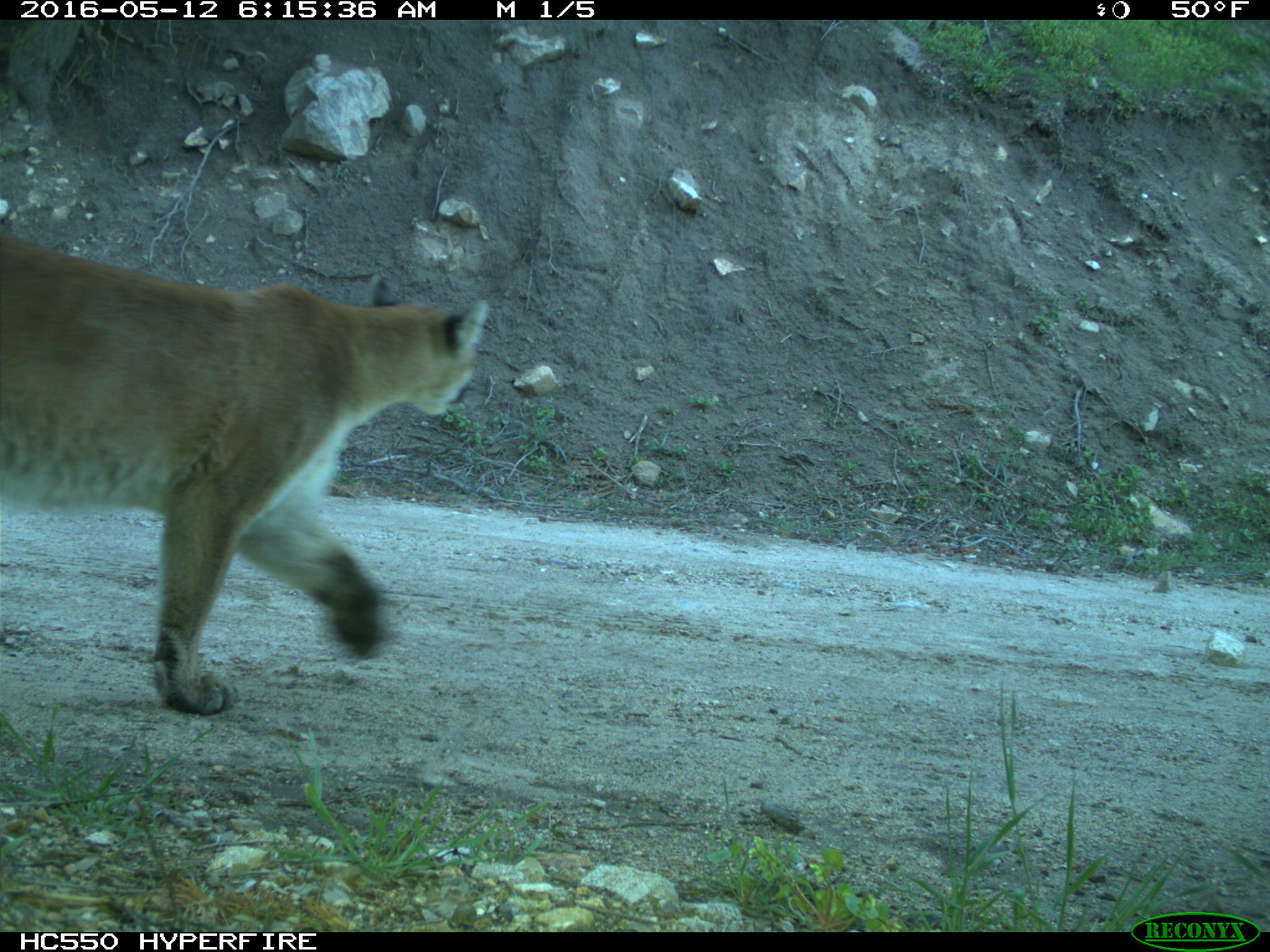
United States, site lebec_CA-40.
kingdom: Animalia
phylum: Chordata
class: Mammalia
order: Carnivora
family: Felidae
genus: Puma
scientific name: Puma concolor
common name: mountain lion